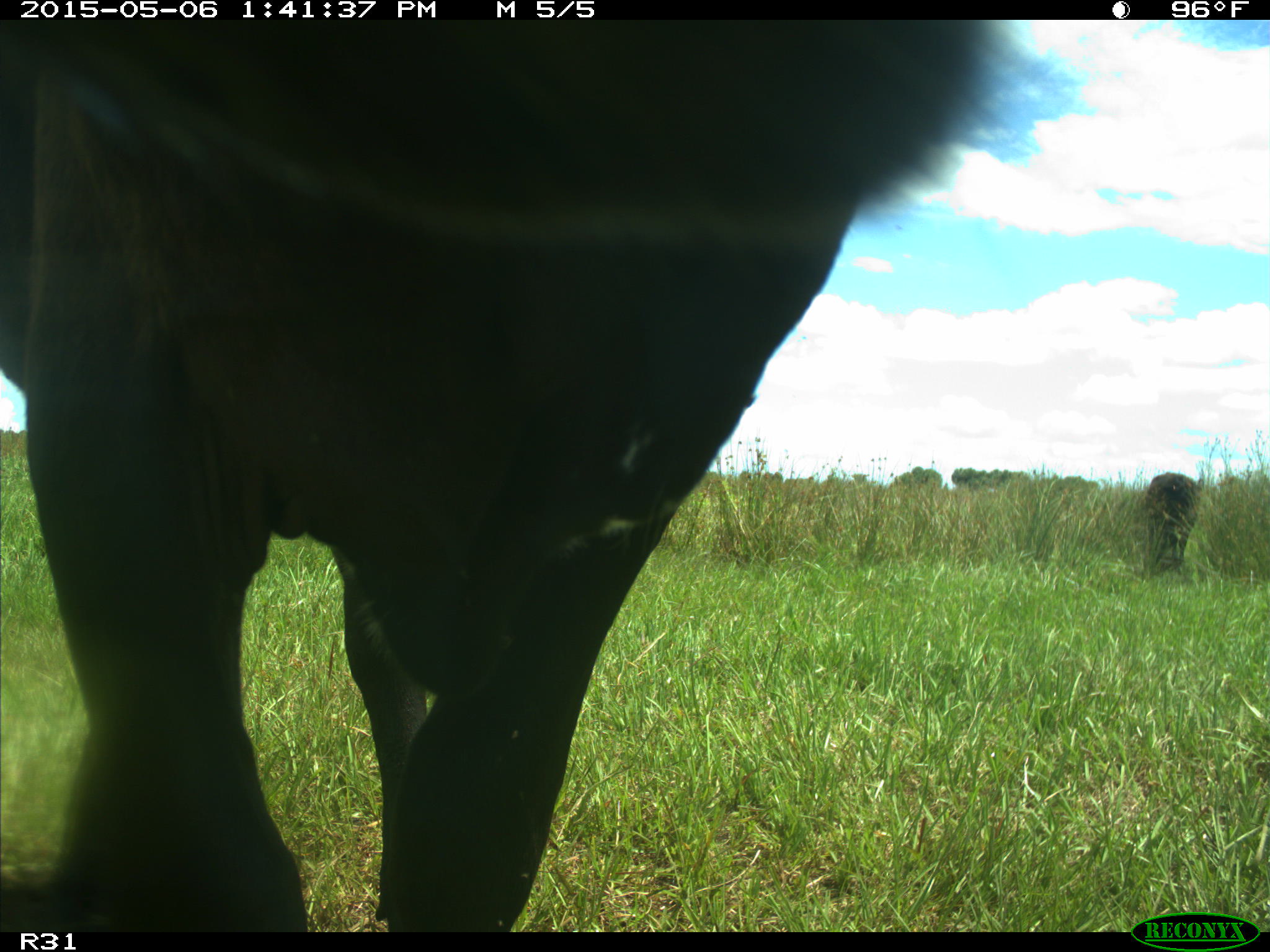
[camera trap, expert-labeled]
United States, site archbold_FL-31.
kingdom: Animalia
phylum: Chordata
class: Mammalia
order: Artiodactyla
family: Bovidae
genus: Bos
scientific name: Bos taurus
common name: domestic cow